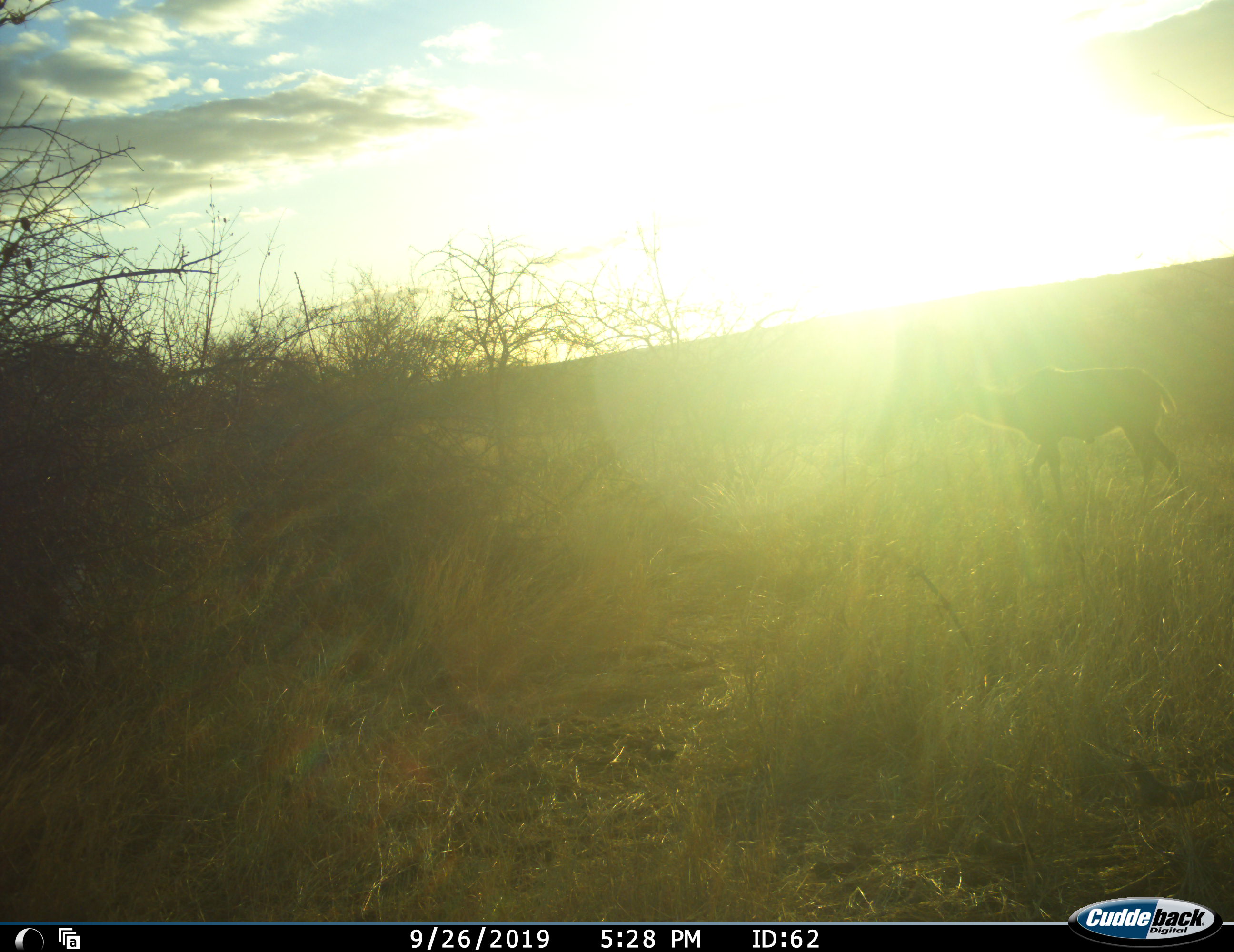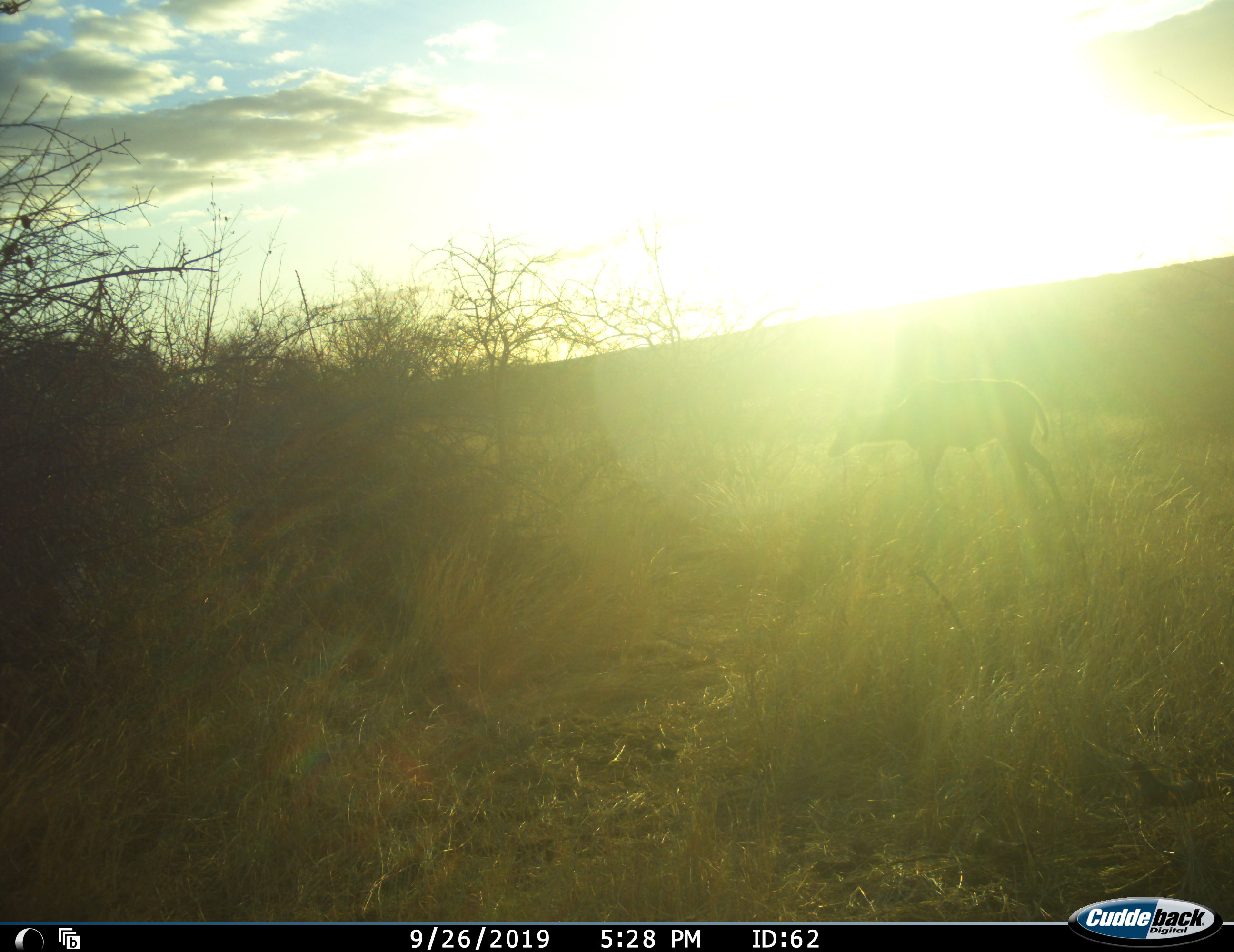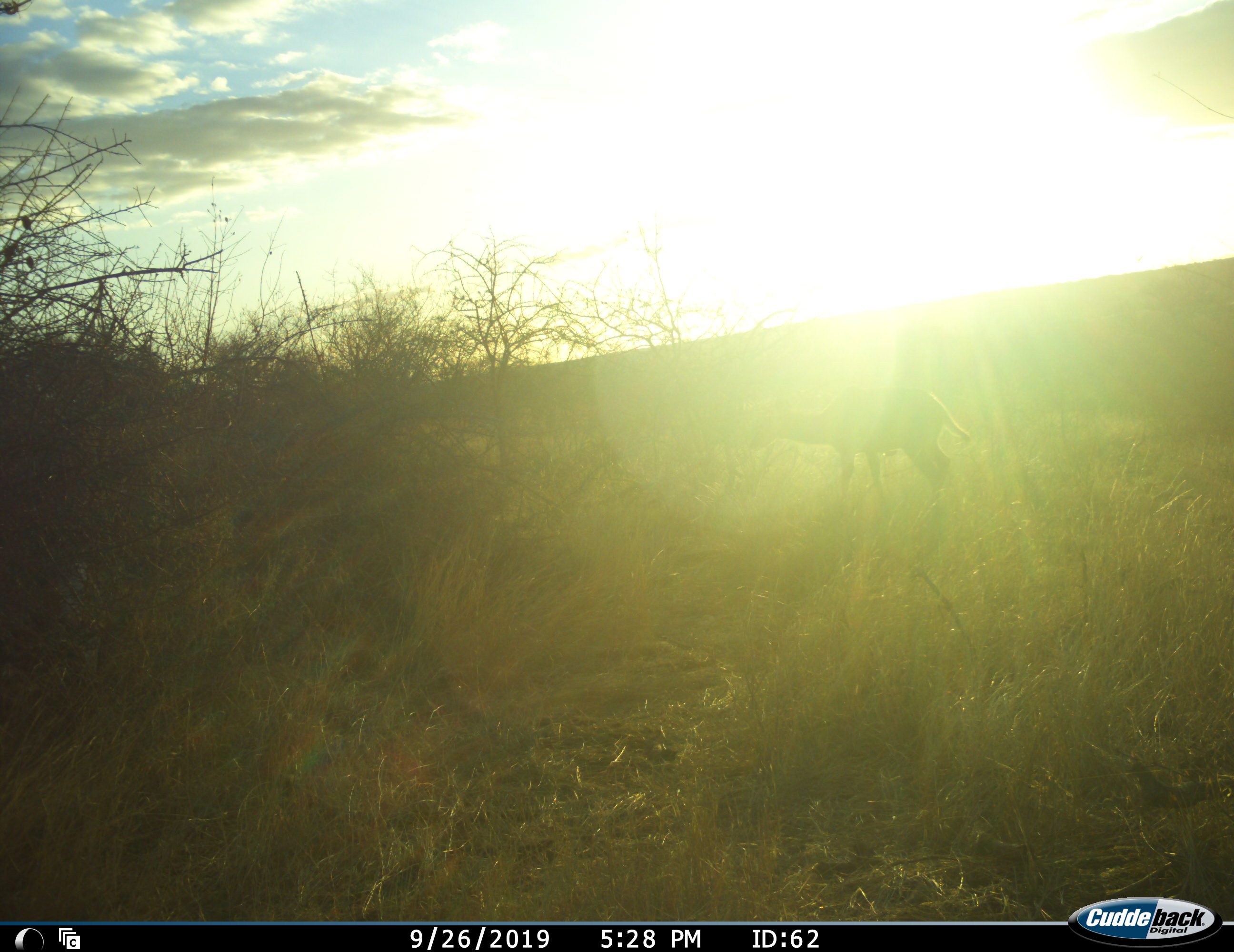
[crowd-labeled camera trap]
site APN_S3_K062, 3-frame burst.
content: unidentified animal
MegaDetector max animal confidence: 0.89